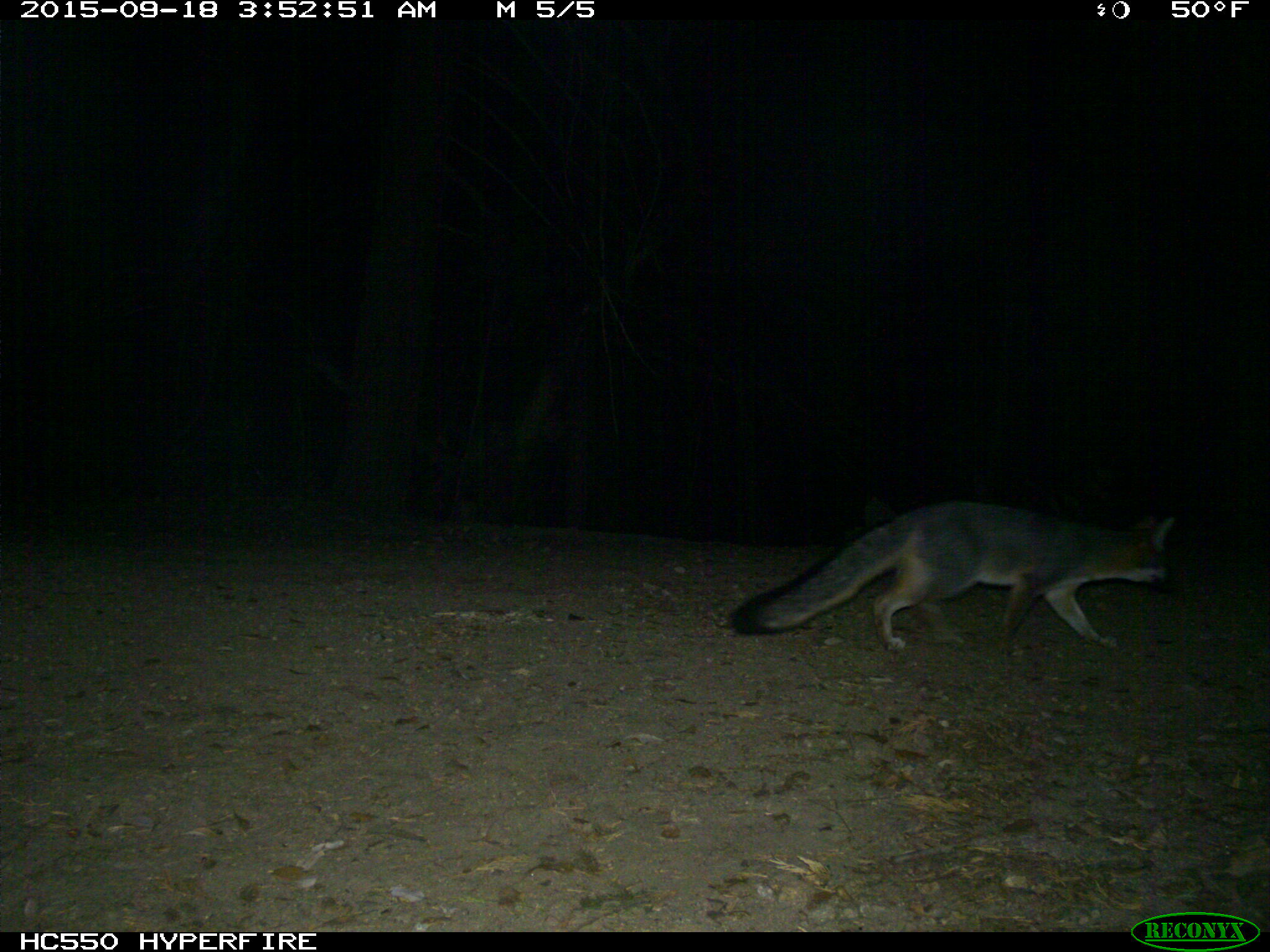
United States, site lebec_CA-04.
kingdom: Animalia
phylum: Chordata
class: Mammalia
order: Carnivora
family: Canidae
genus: Urocyon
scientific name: Urocyon cinereoargenteus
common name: gray fox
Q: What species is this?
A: Urocyon cinereoargenteus (gray fox).